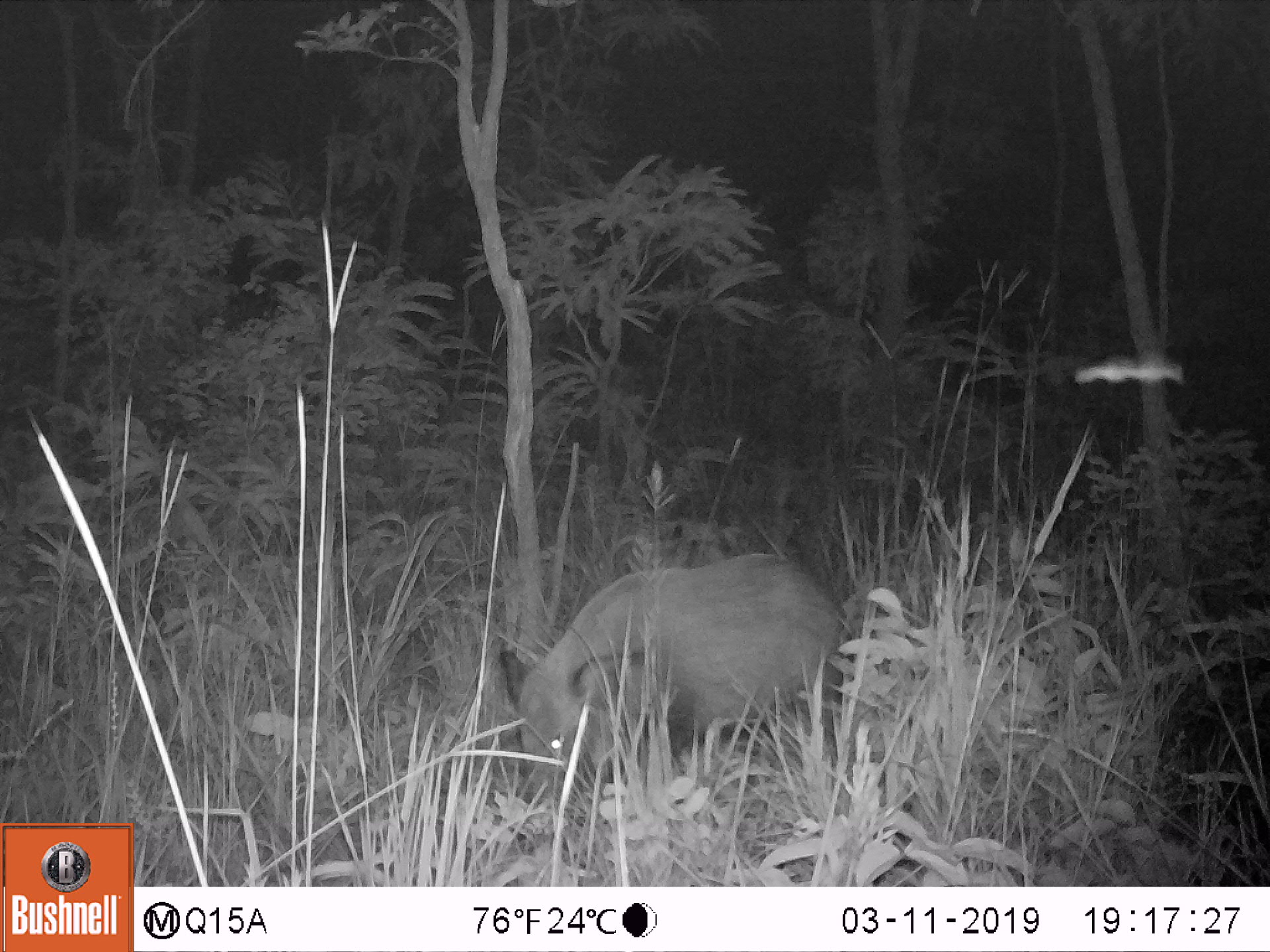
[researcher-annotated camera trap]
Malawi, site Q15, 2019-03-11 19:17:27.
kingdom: Animalia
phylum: Chordata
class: Mammalia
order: Artiodactyla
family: Suidae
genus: Potamochoerus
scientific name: Potamochoerus larvatus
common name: bushpig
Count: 1.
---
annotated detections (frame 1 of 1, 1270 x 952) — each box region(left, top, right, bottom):
bushpig: region(501, 554, 845, 826)